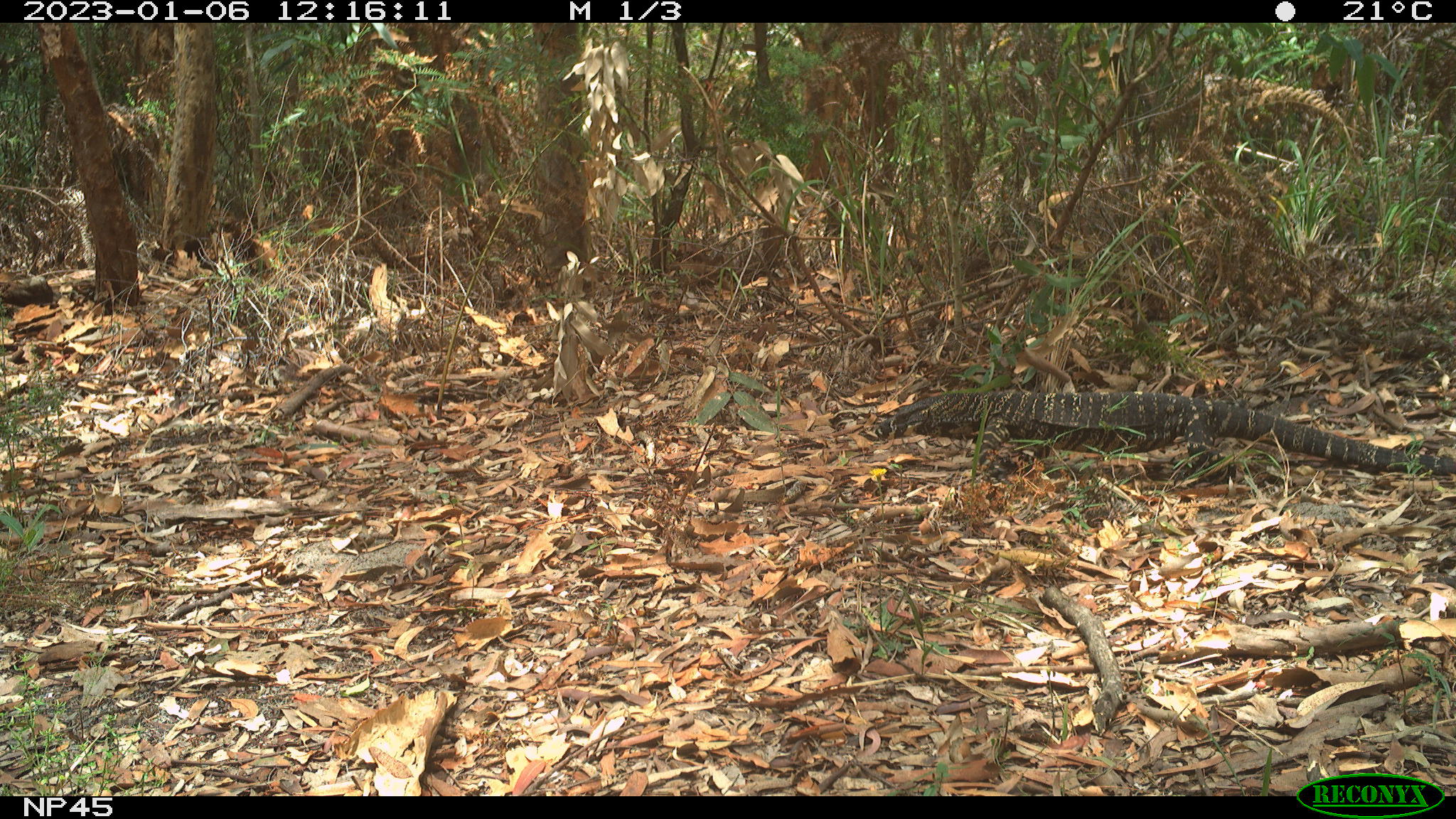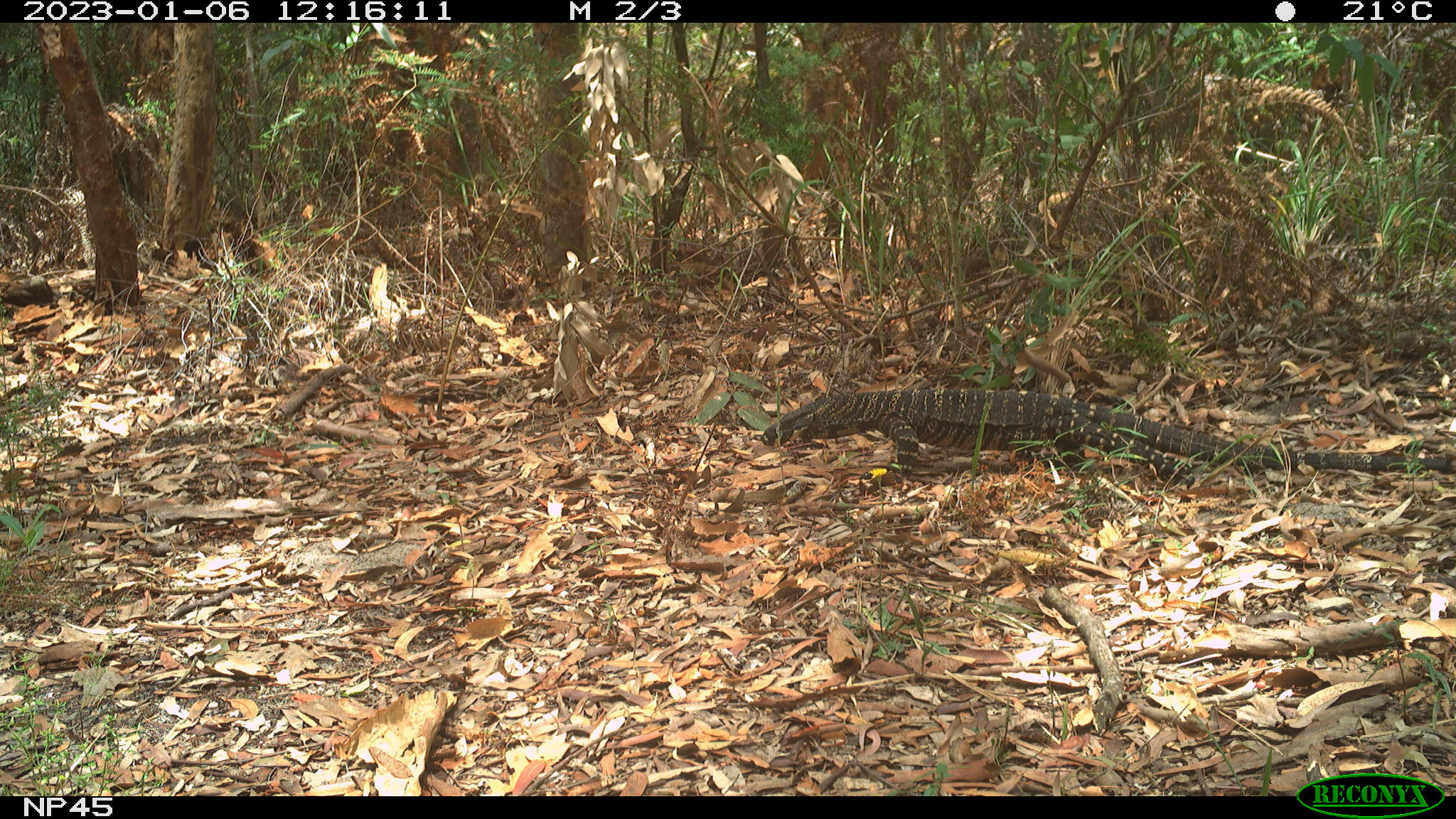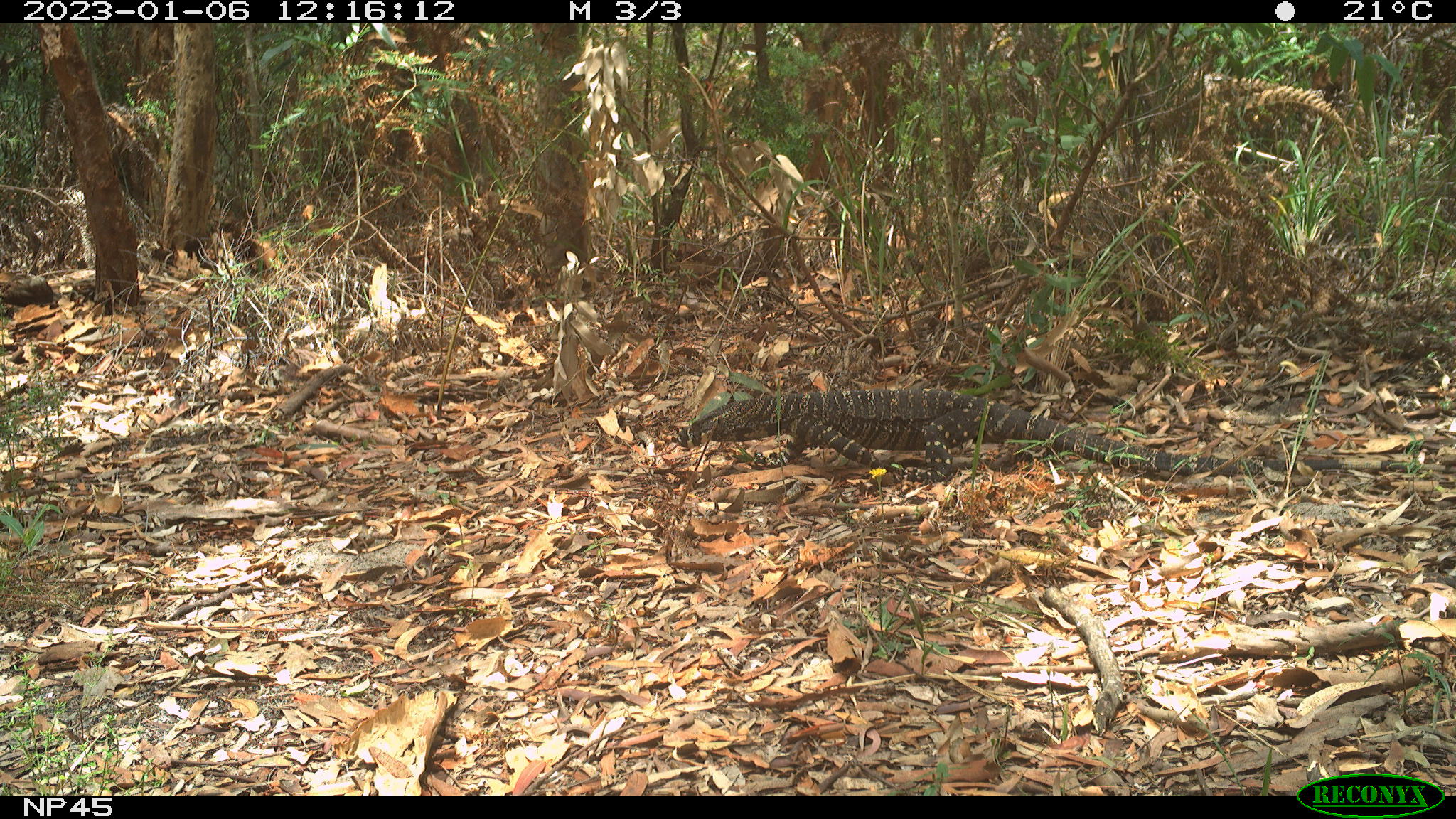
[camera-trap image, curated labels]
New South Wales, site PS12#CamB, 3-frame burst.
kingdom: Animalia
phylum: Chordata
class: Reptilia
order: Squamata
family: Varanidae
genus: Varanus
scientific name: Varanus varius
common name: lace monitor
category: goanna